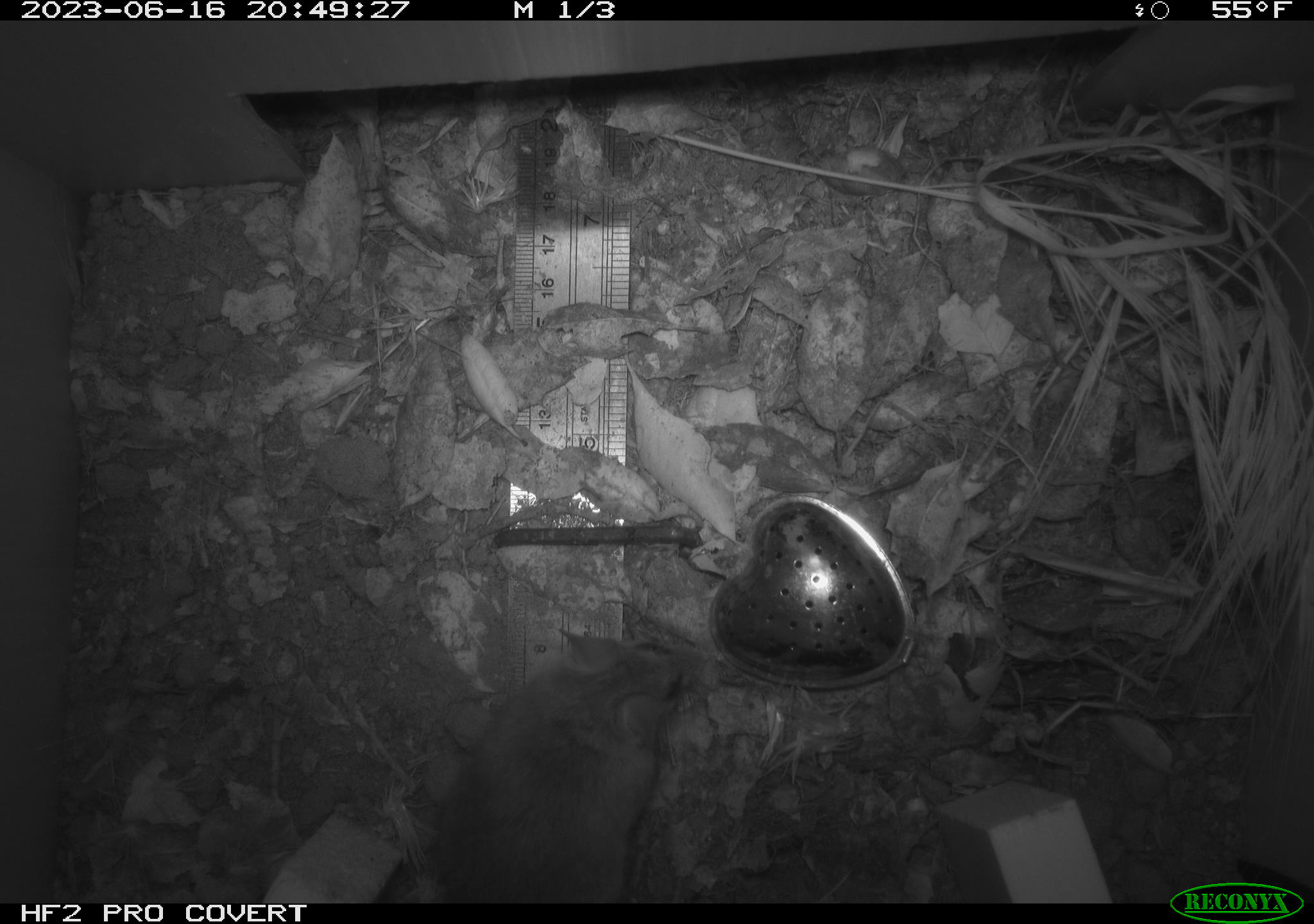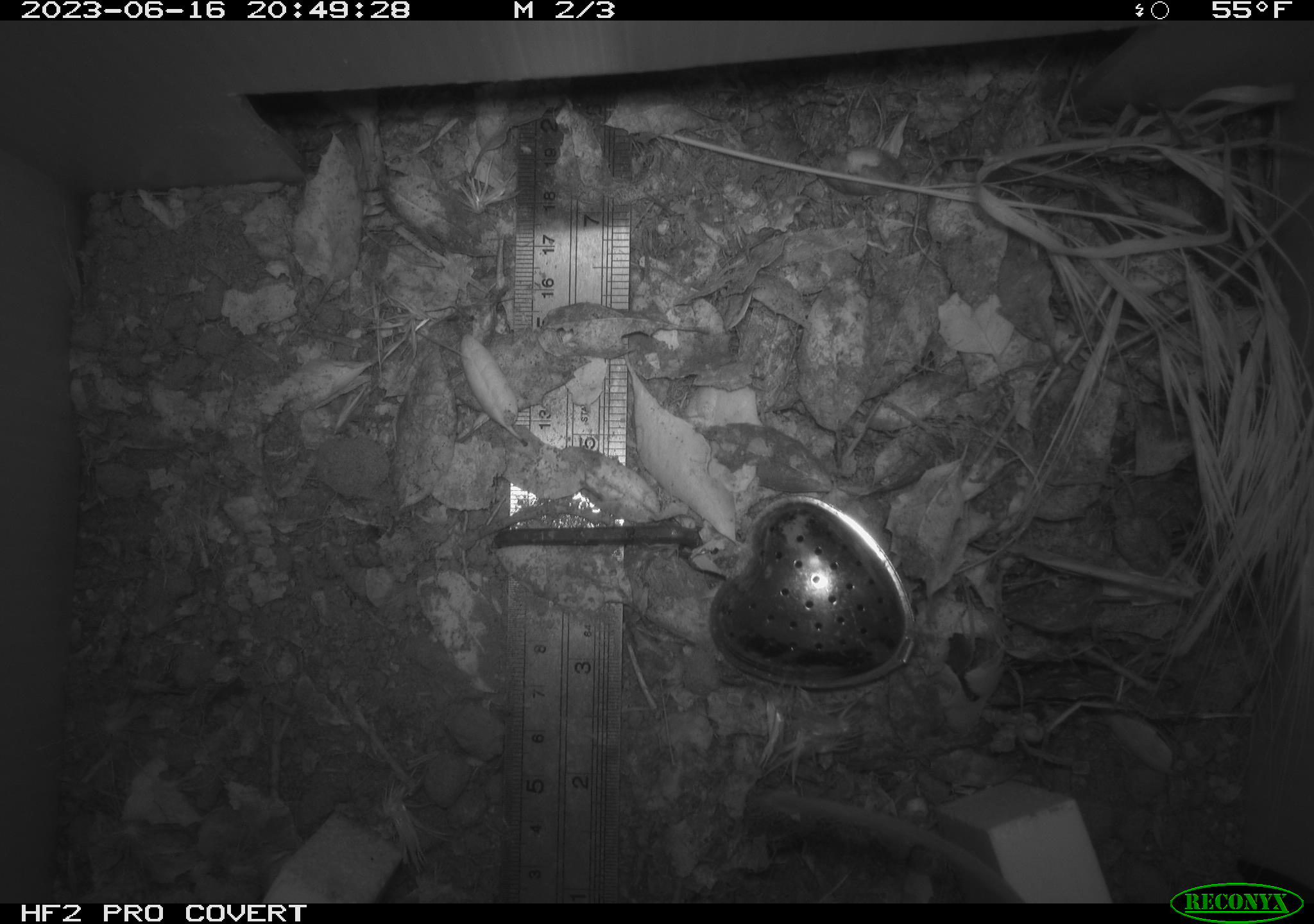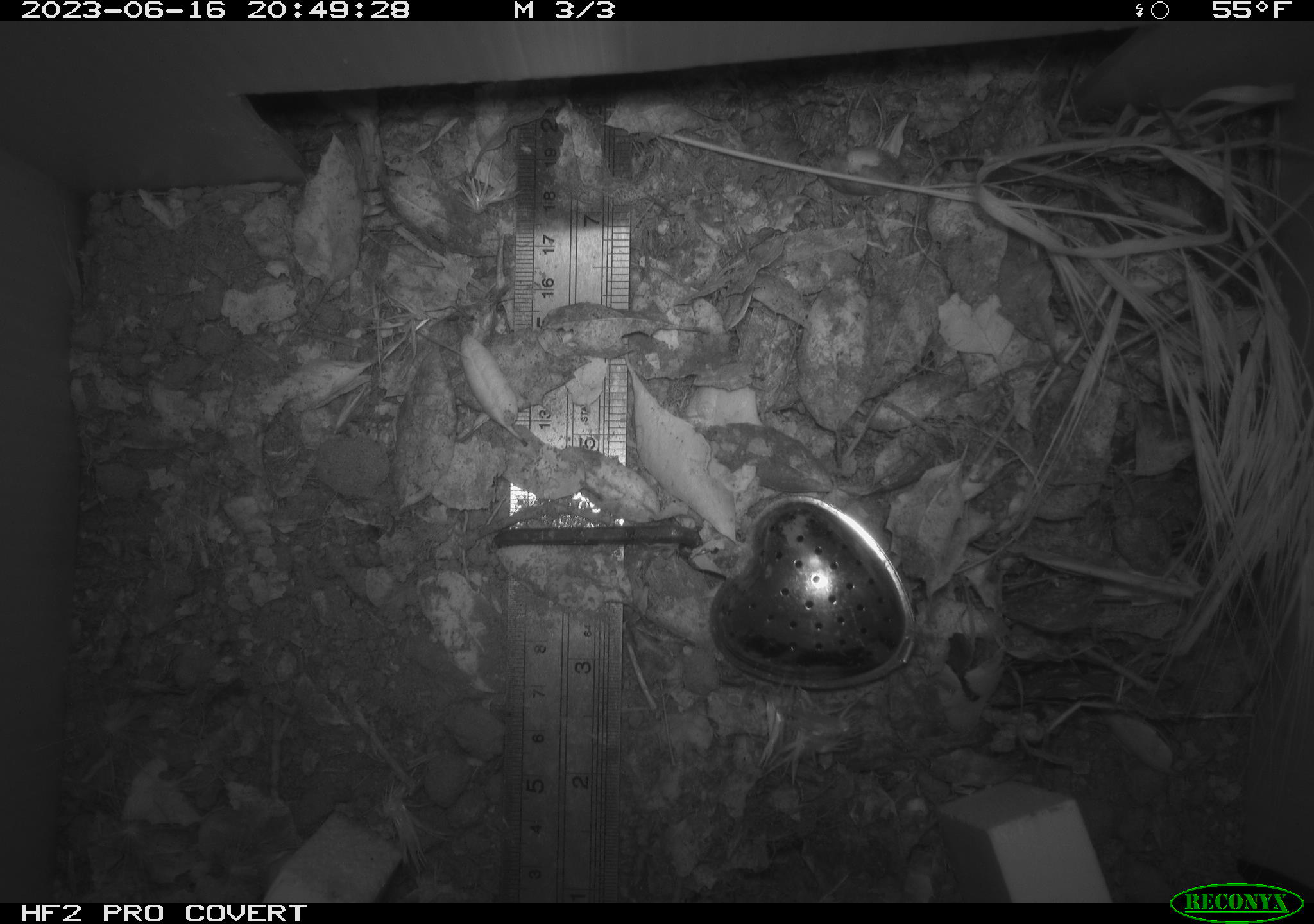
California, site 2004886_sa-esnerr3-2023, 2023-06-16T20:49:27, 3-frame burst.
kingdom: Animalia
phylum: Chordata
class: Mammalia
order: Rodentia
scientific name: Rodentia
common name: mouse species